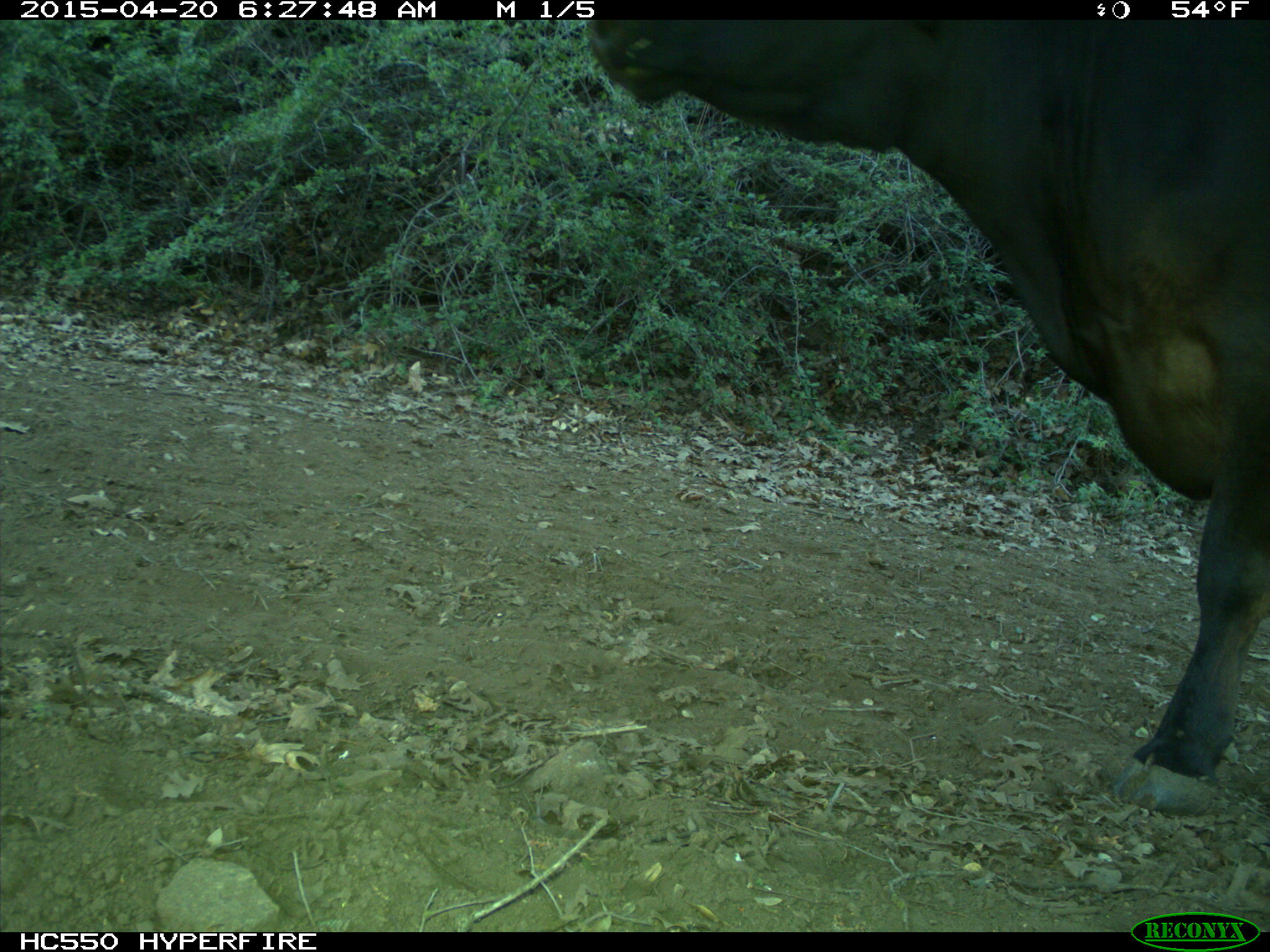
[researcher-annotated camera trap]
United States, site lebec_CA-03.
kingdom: Animalia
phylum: Chordata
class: Mammalia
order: Artiodactyla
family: Bovidae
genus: Bos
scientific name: Bos taurus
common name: domestic cow